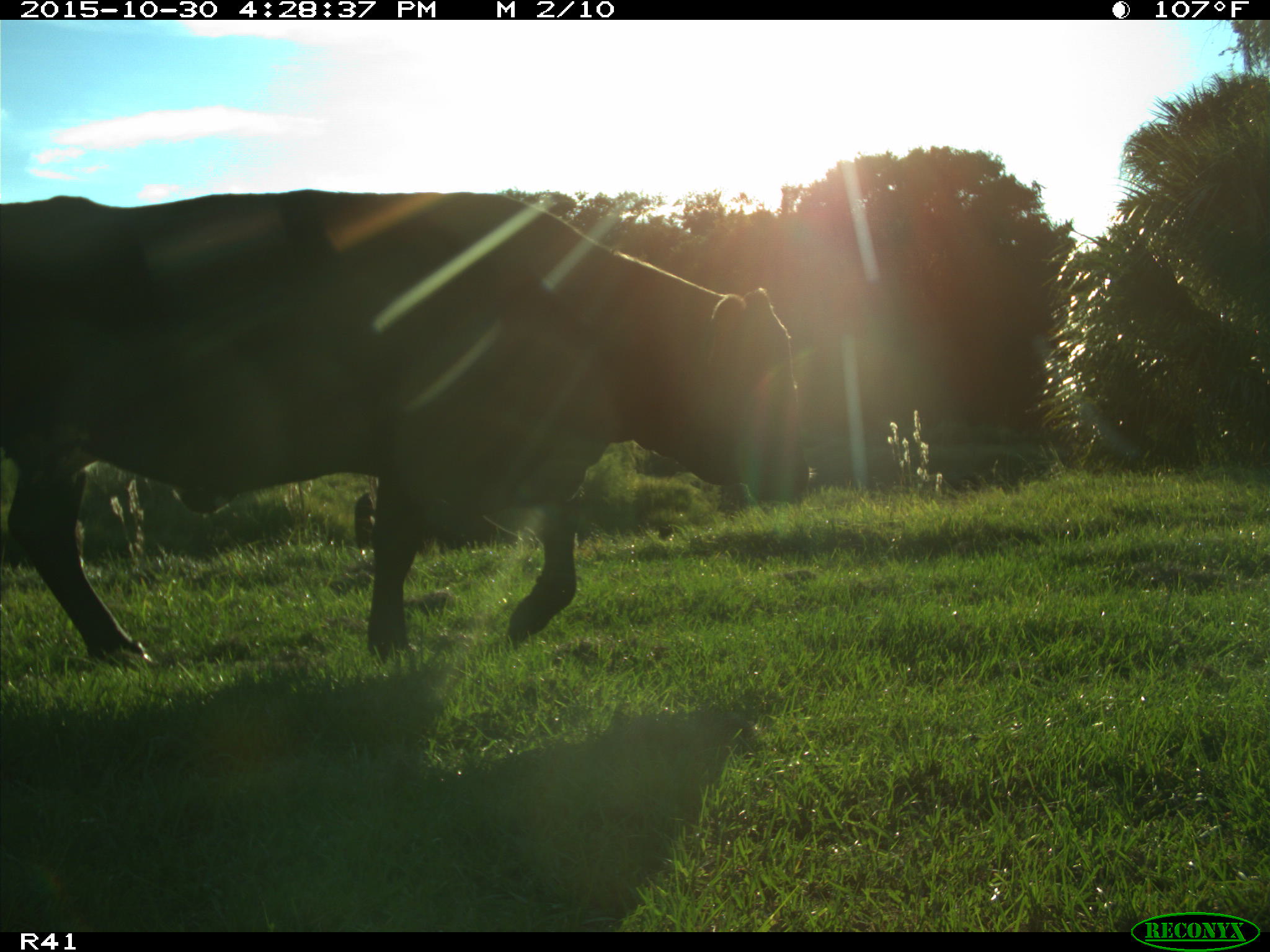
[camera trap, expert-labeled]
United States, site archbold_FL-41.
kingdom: Animalia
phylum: Chordata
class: Mammalia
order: Artiodactyla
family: Bovidae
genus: Bos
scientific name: Bos taurus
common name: domestic cow